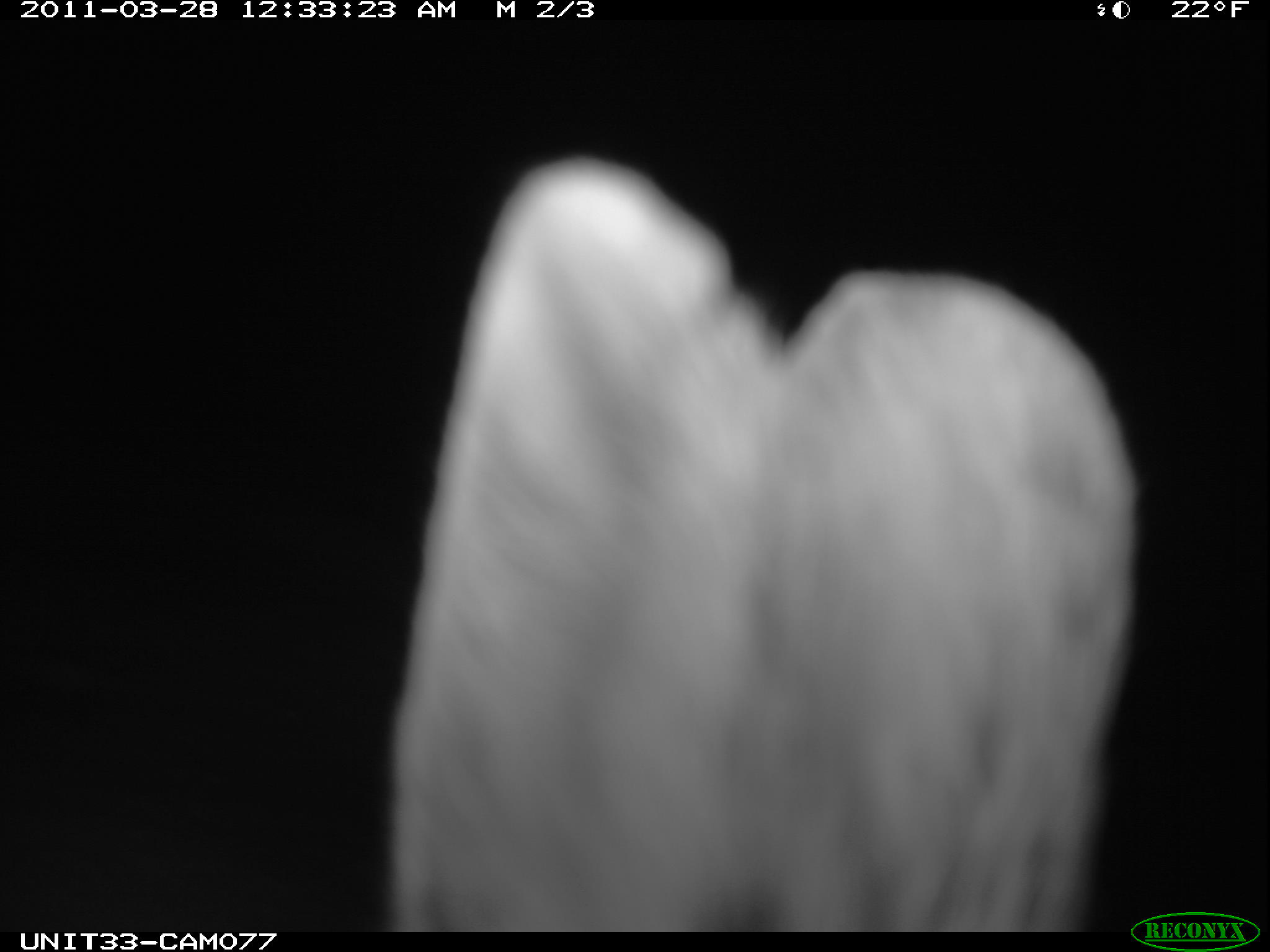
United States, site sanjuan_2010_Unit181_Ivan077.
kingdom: Animalia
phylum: Chordata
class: Mammalia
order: Lagomorpha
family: Leporidae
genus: Lepus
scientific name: Lepus americanus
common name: snowshoe hare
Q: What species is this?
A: Lepus americanus (snowshoe hare).